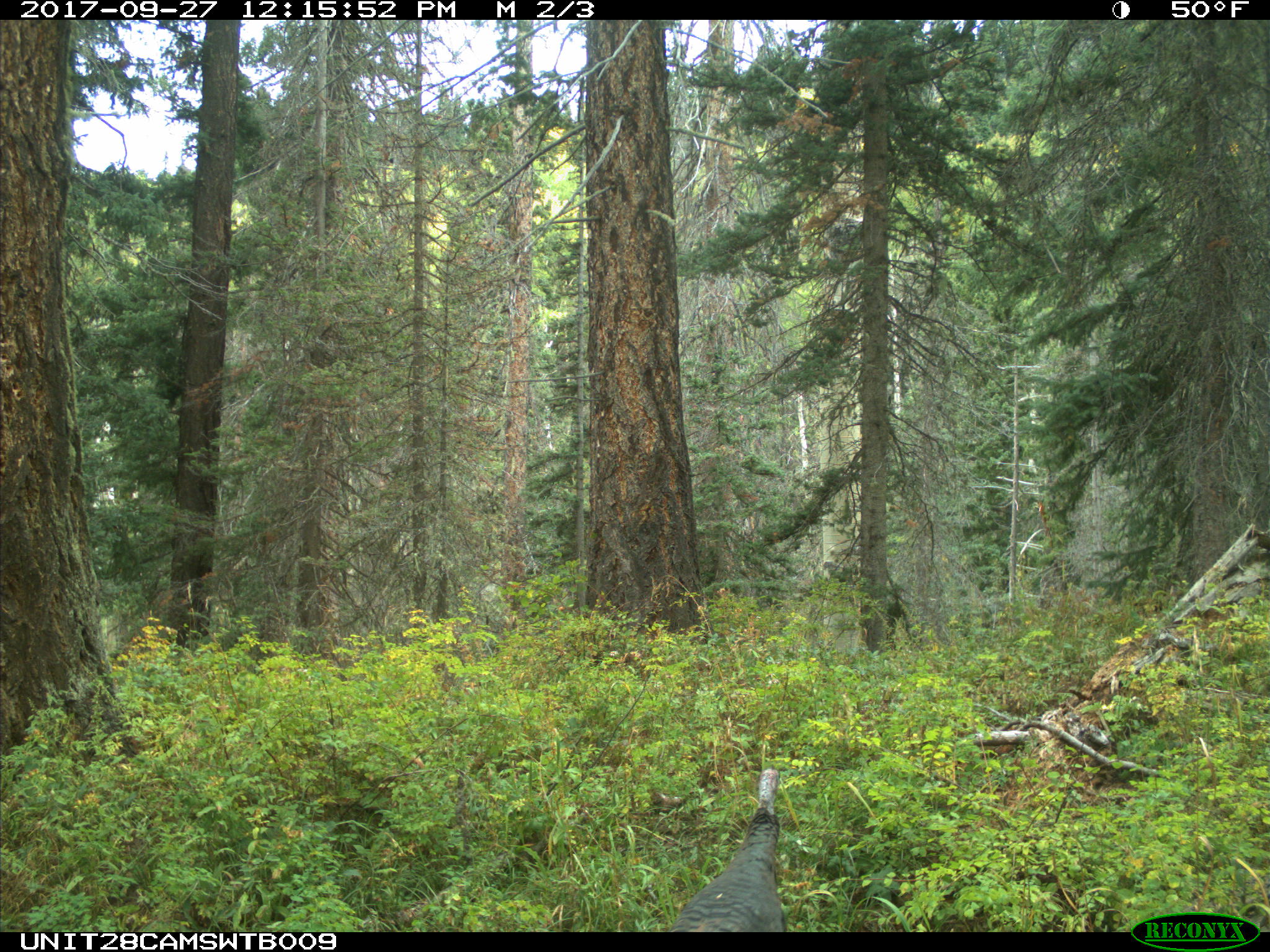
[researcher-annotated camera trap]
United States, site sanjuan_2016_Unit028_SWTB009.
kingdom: Animalia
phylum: Chordata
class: Aves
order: Galliformes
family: Phasianidae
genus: Meleagris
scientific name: Meleagris gallopavo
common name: wild turkey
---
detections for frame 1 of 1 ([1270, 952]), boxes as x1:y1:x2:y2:
animal: 667:765:786:932